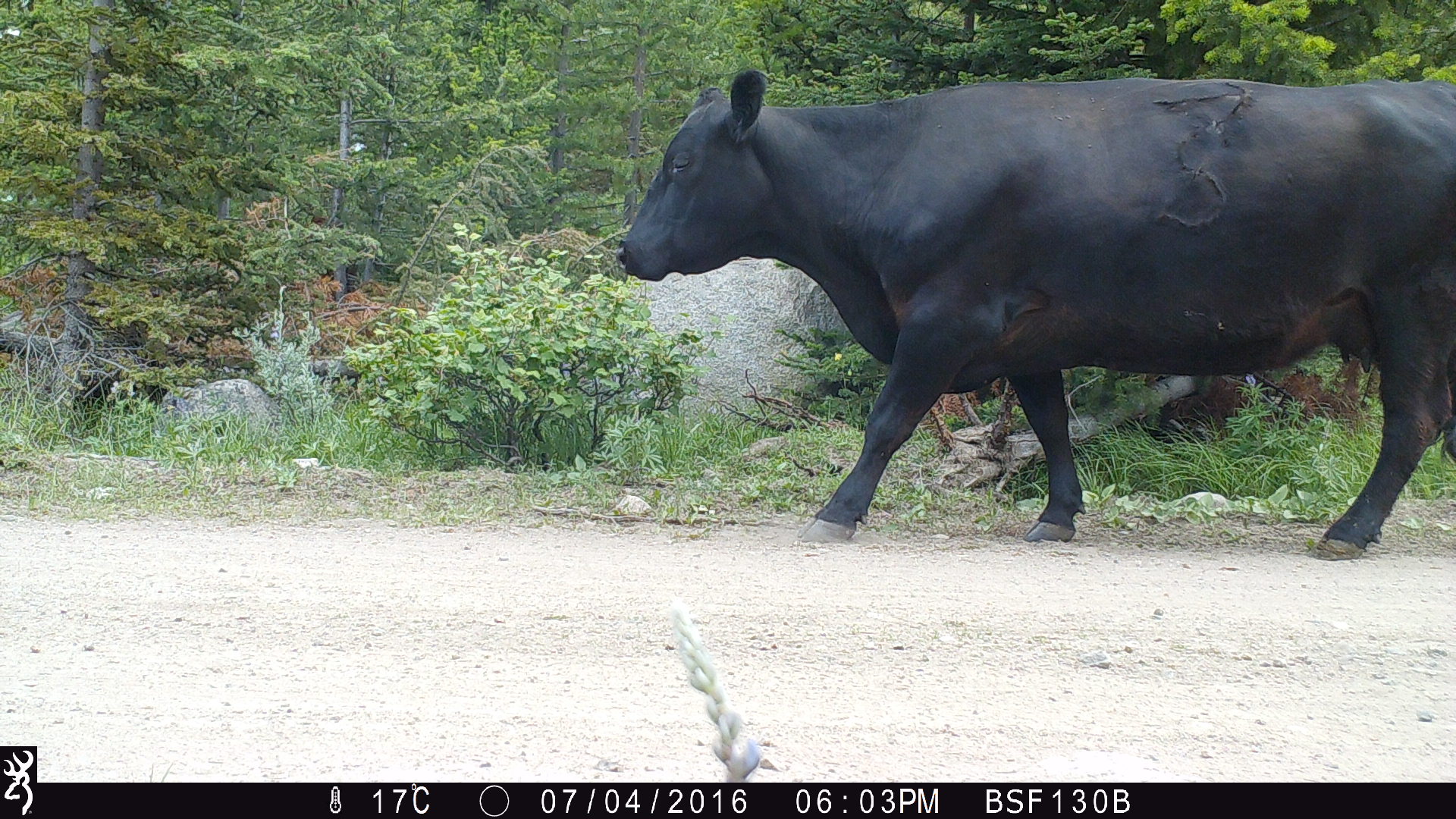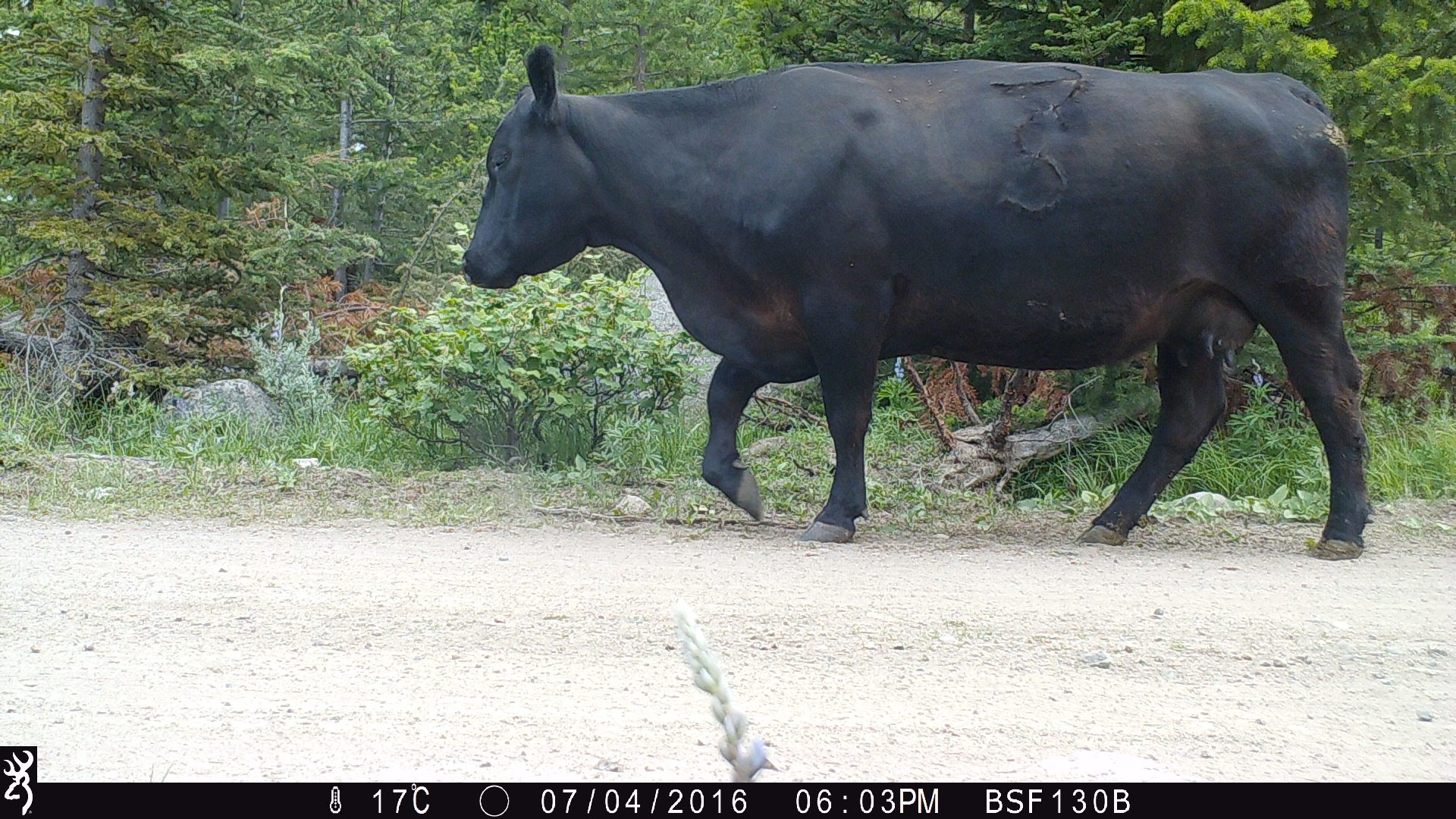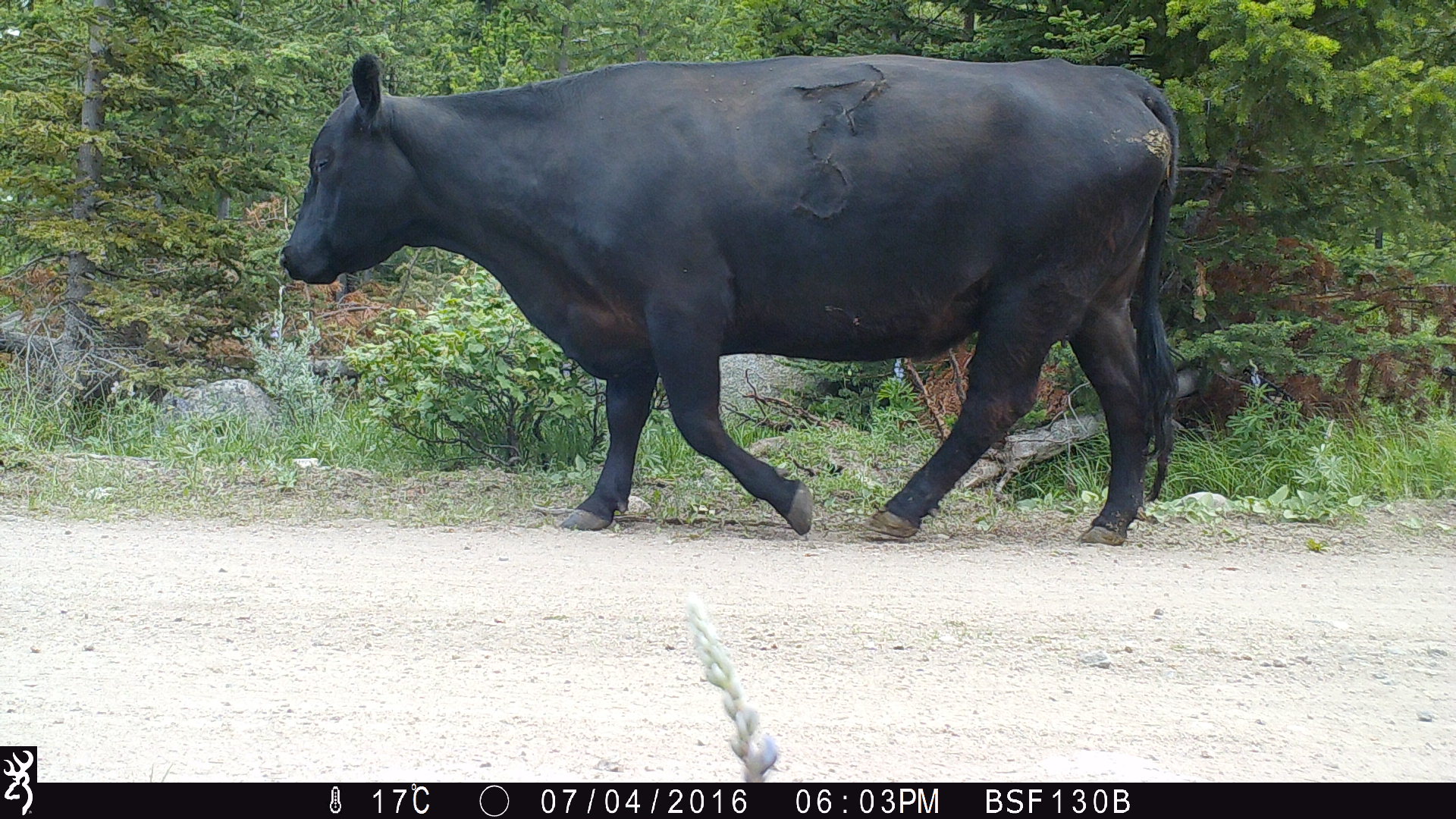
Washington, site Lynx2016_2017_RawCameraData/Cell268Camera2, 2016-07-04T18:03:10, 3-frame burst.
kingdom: Animalia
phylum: Chordata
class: Mammalia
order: Artiodactyla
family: Bovidae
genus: Bos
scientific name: Bos taurus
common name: domestic cattle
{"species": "domestic cattle (Bos taurus)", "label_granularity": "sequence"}